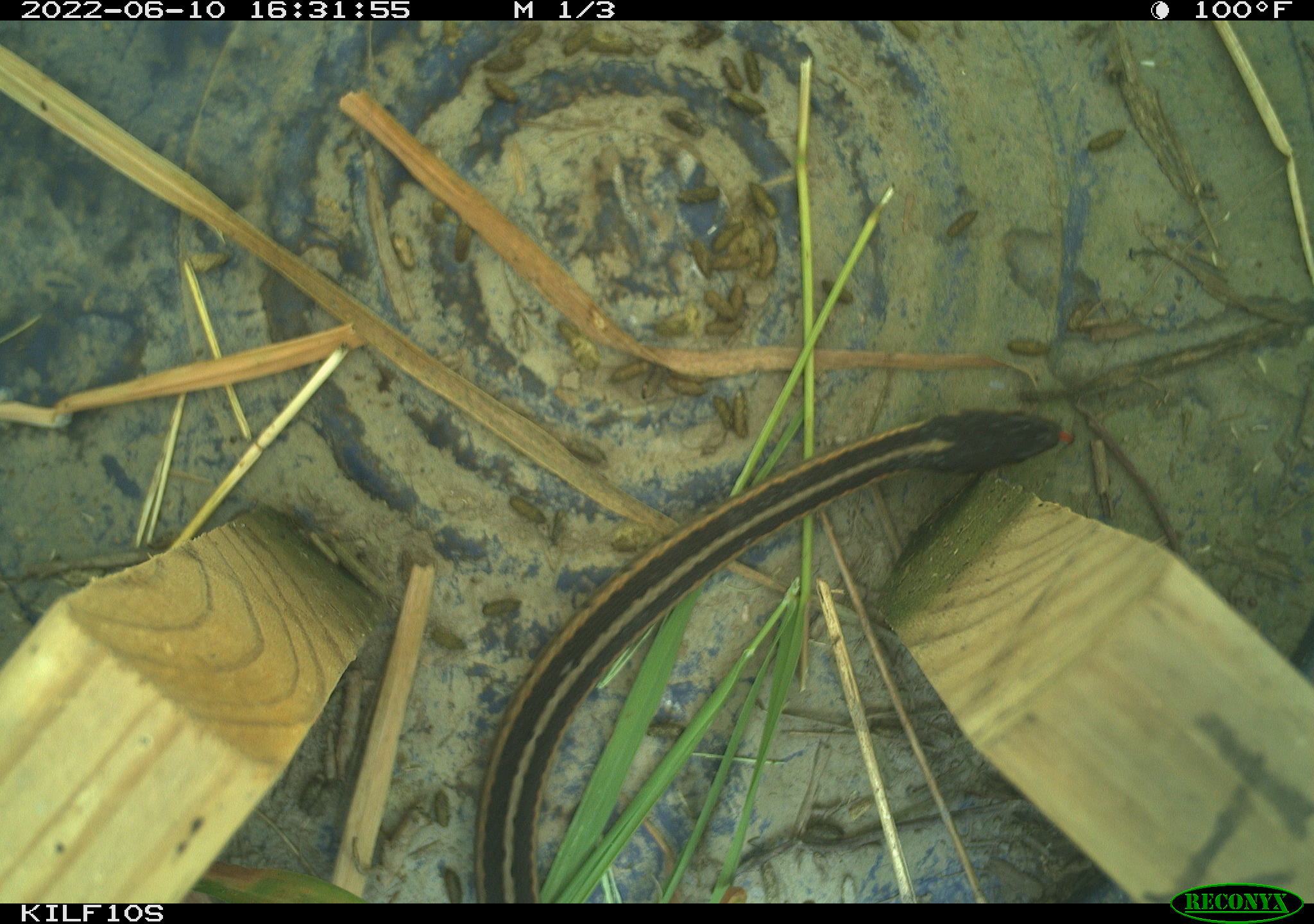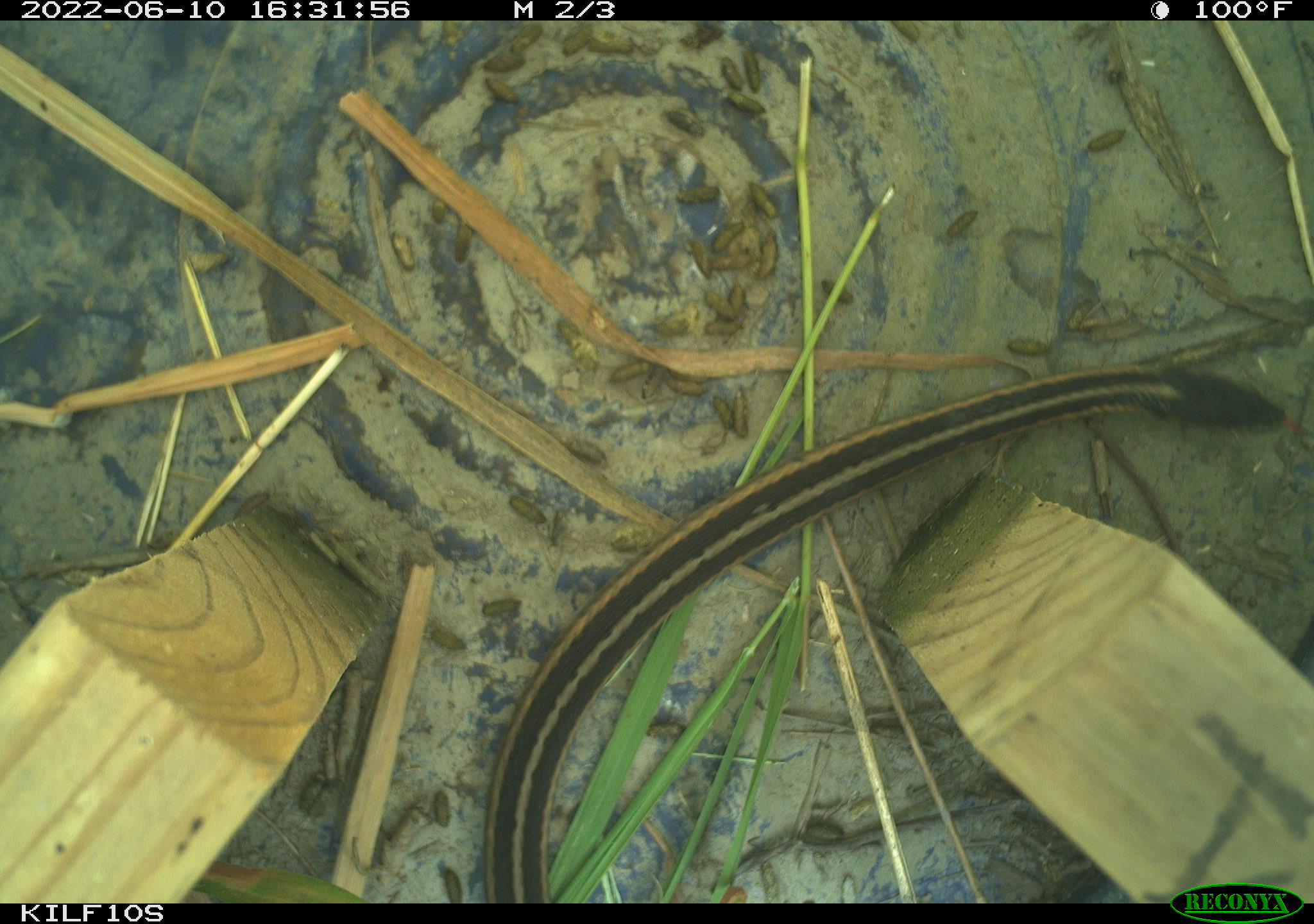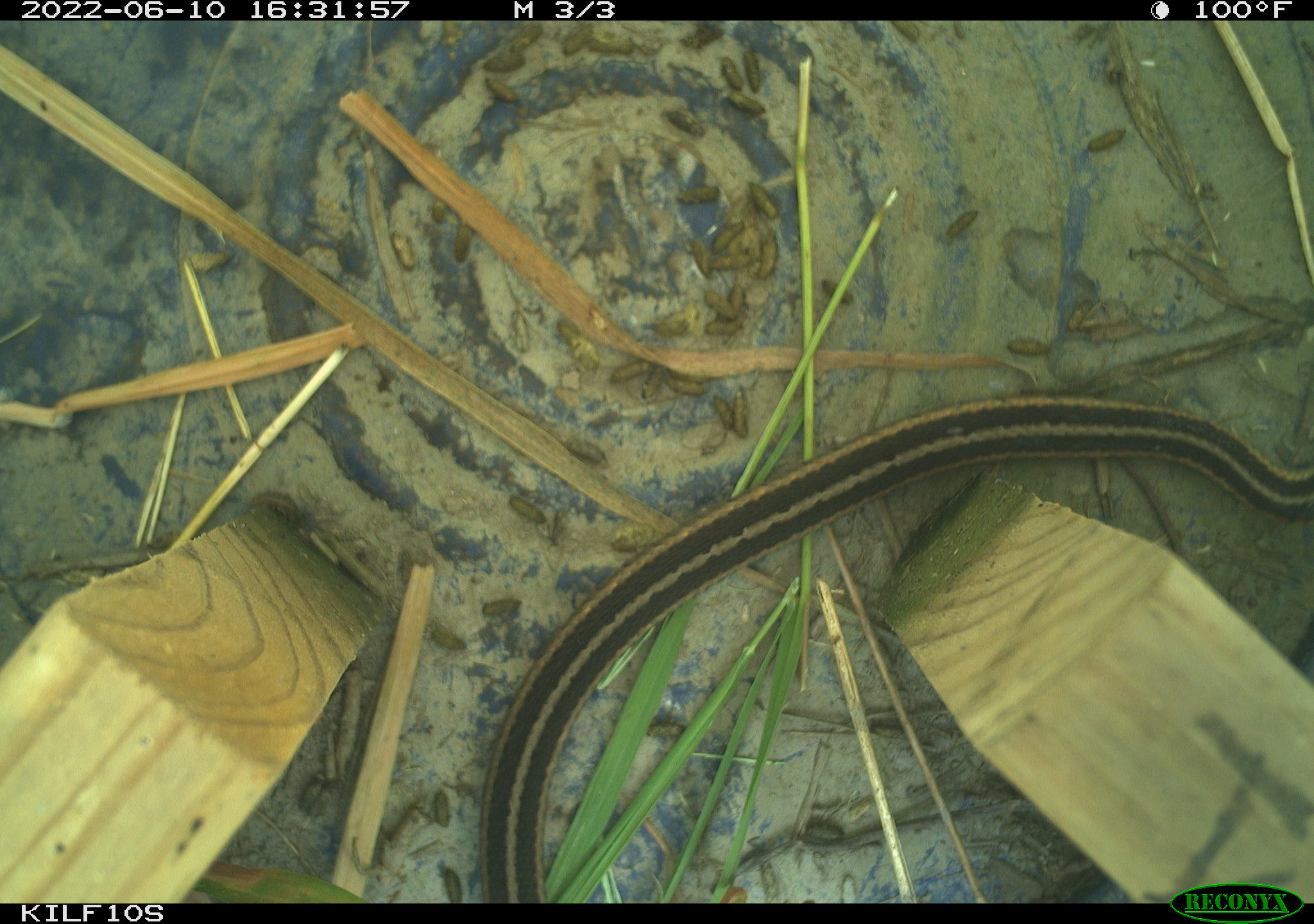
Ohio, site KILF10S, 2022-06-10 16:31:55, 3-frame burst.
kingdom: Animalia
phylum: Chordata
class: Reptilia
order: Squamata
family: Colubridae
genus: Thamnophis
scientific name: Thamnophis sirtalis sirtalis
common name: eastern gartersnake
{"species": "eastern gartersnake (Thamnophis sirtalis sirtalis)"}